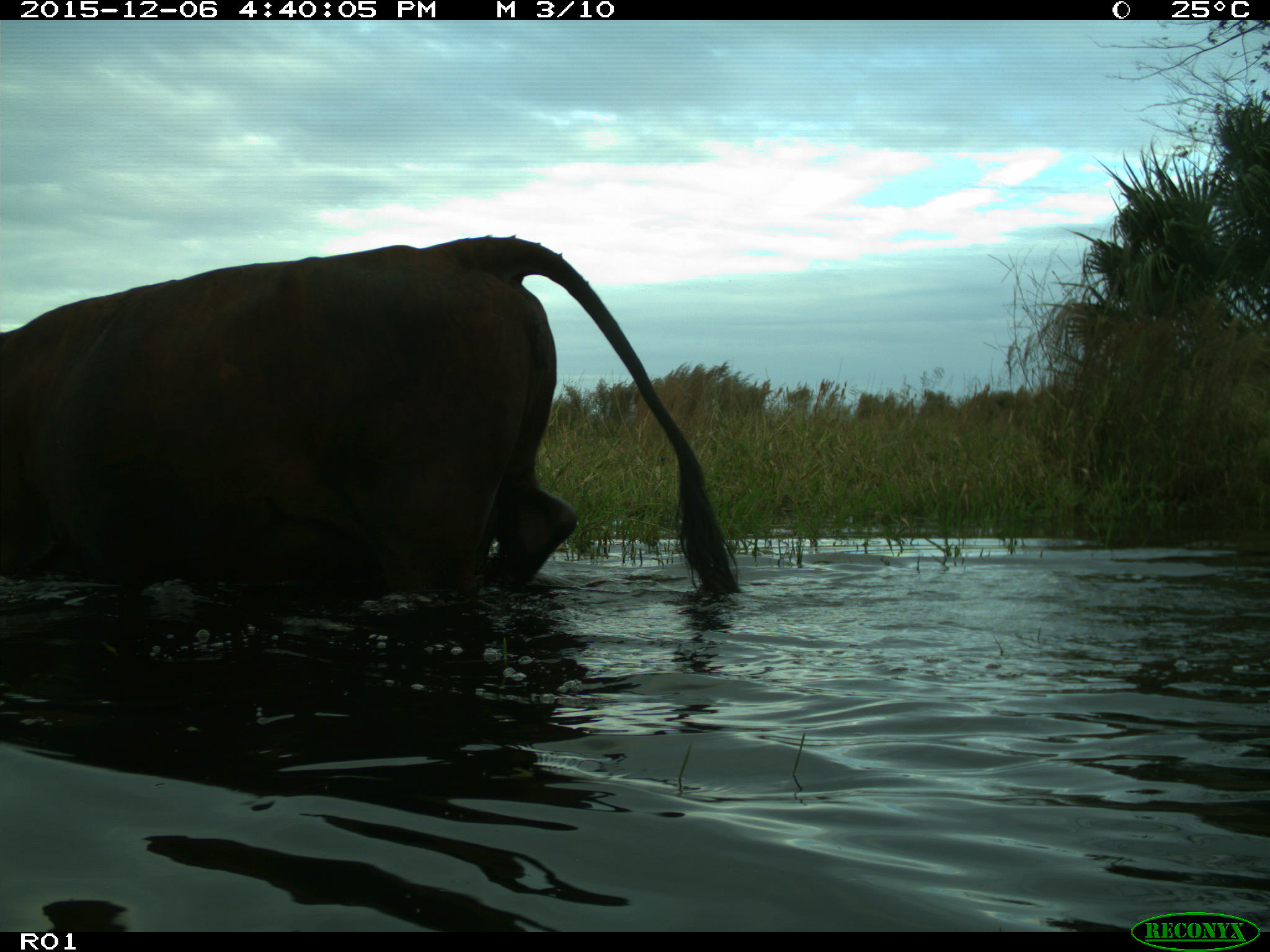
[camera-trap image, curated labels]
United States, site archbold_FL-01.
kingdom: Animalia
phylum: Chordata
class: Mammalia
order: Artiodactyla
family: Bovidae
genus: Bos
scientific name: Bos taurus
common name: domestic cow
Bos taurus (domestic cow).